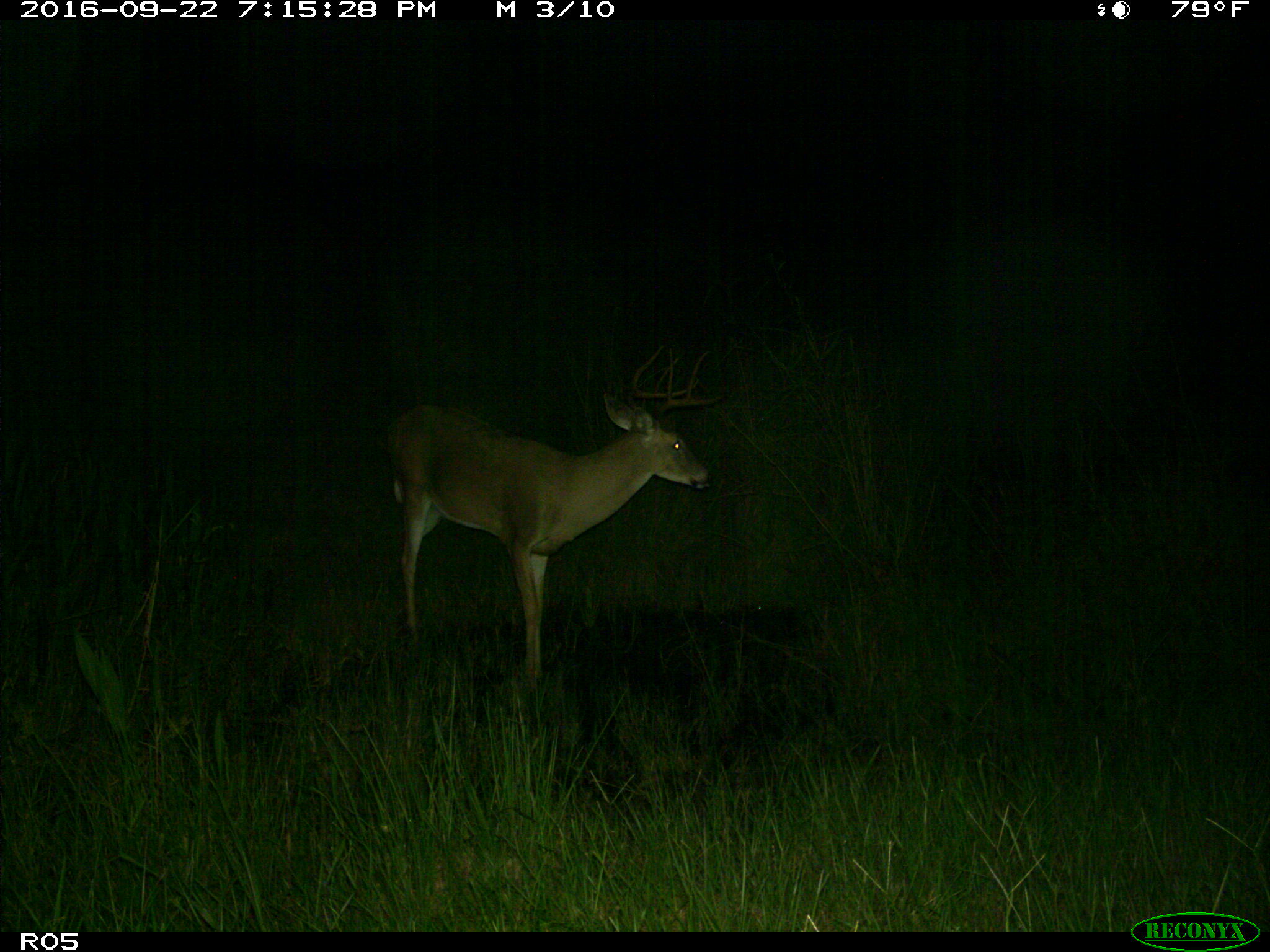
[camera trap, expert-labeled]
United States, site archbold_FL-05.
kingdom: Animalia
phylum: Chordata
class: Mammalia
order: Artiodactyla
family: Cervidae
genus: Odocoileus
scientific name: Odocoileus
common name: deer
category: unidentified deer